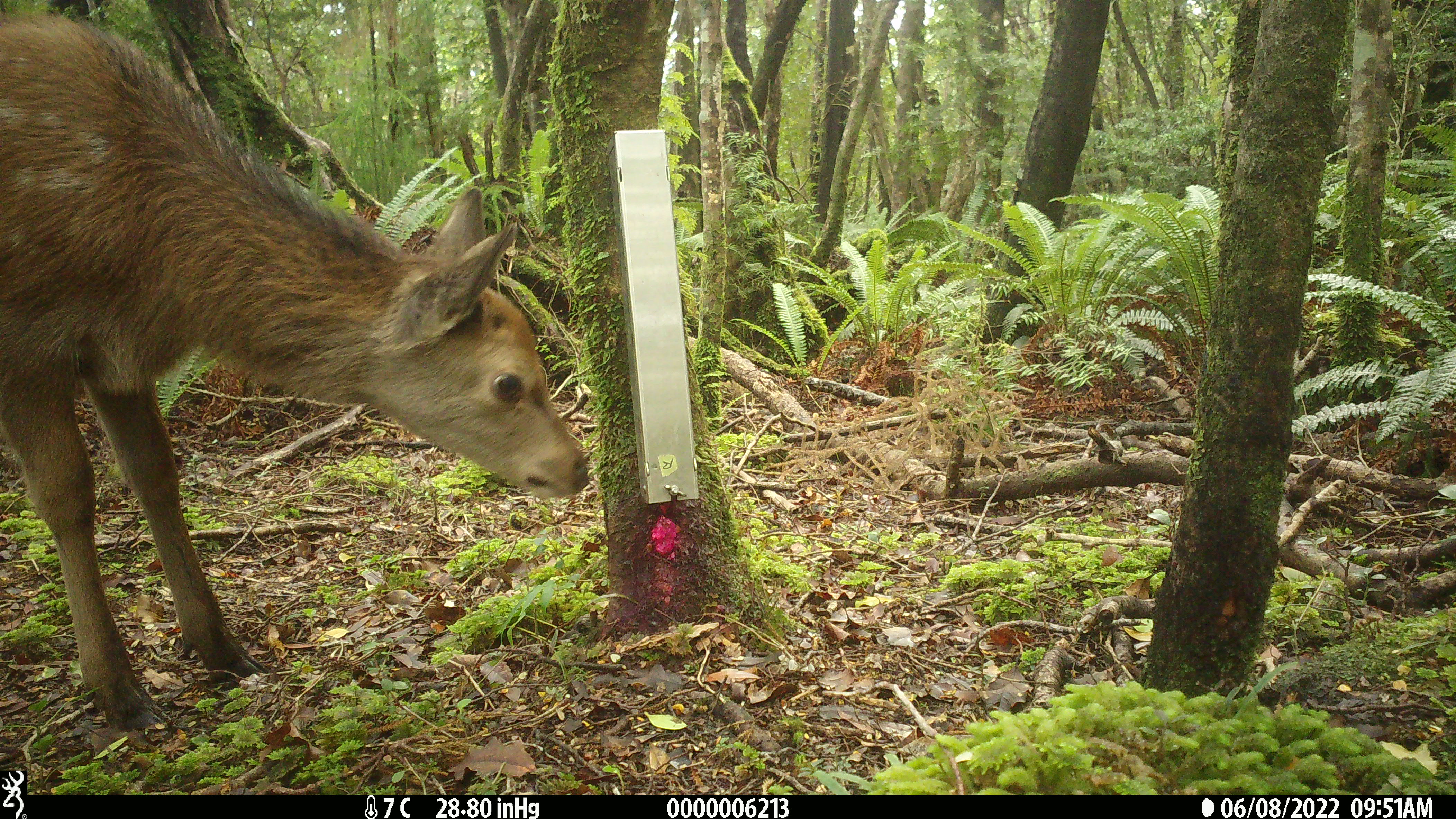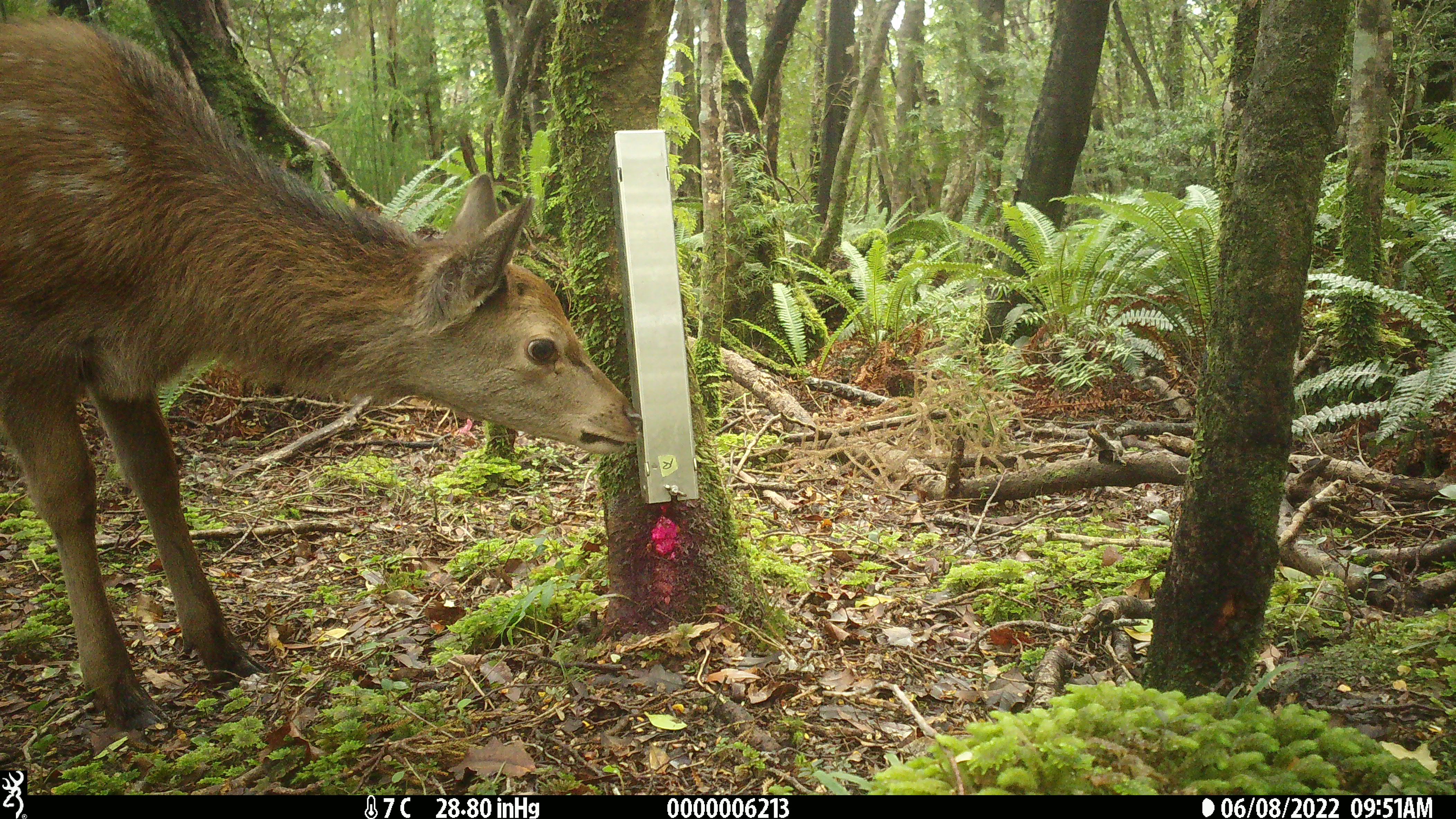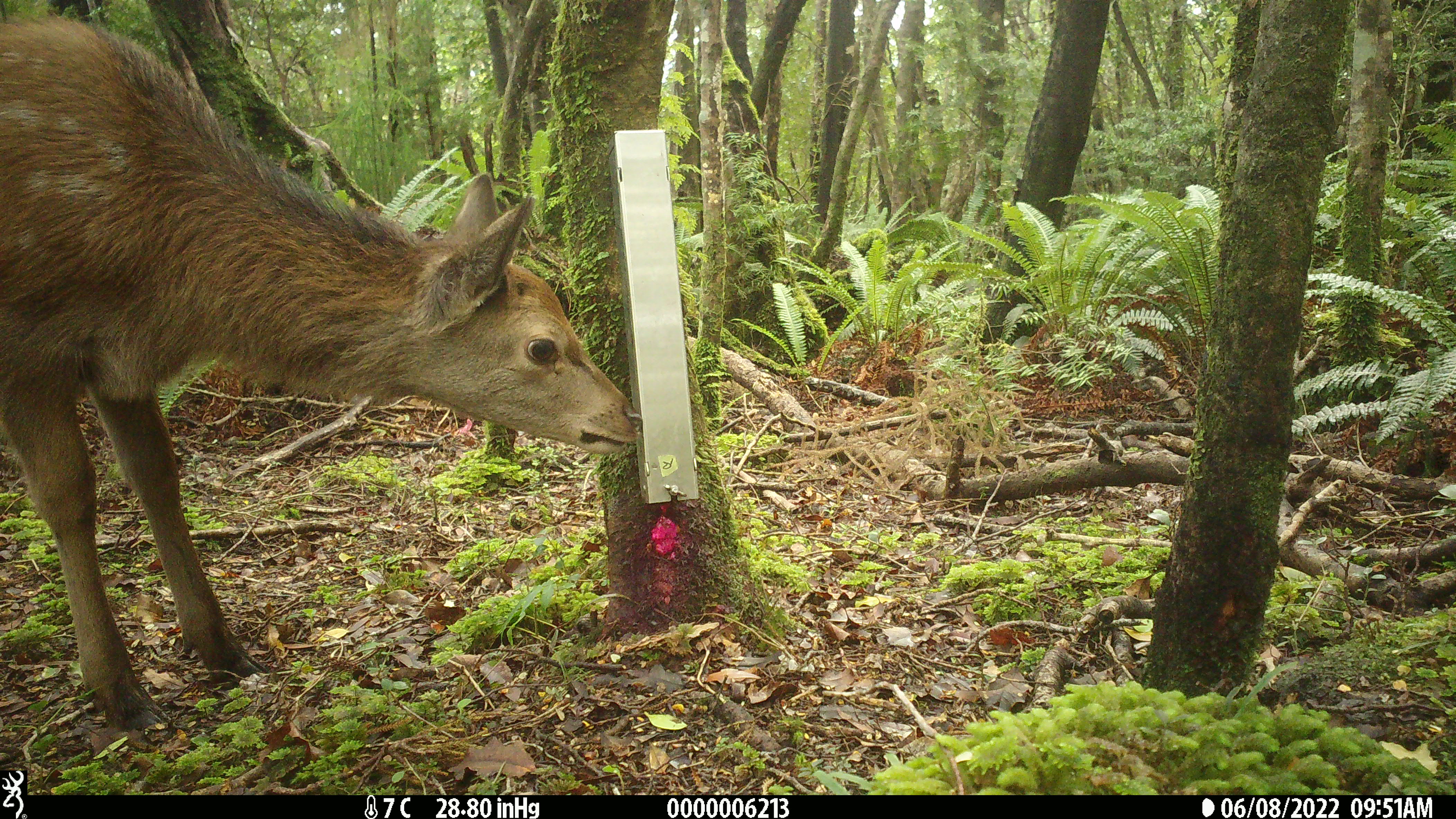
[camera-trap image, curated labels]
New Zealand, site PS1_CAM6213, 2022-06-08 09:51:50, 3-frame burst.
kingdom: Animalia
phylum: Chordata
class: Mammalia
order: Artiodactyla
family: Cervidae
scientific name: Cervidae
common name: deer